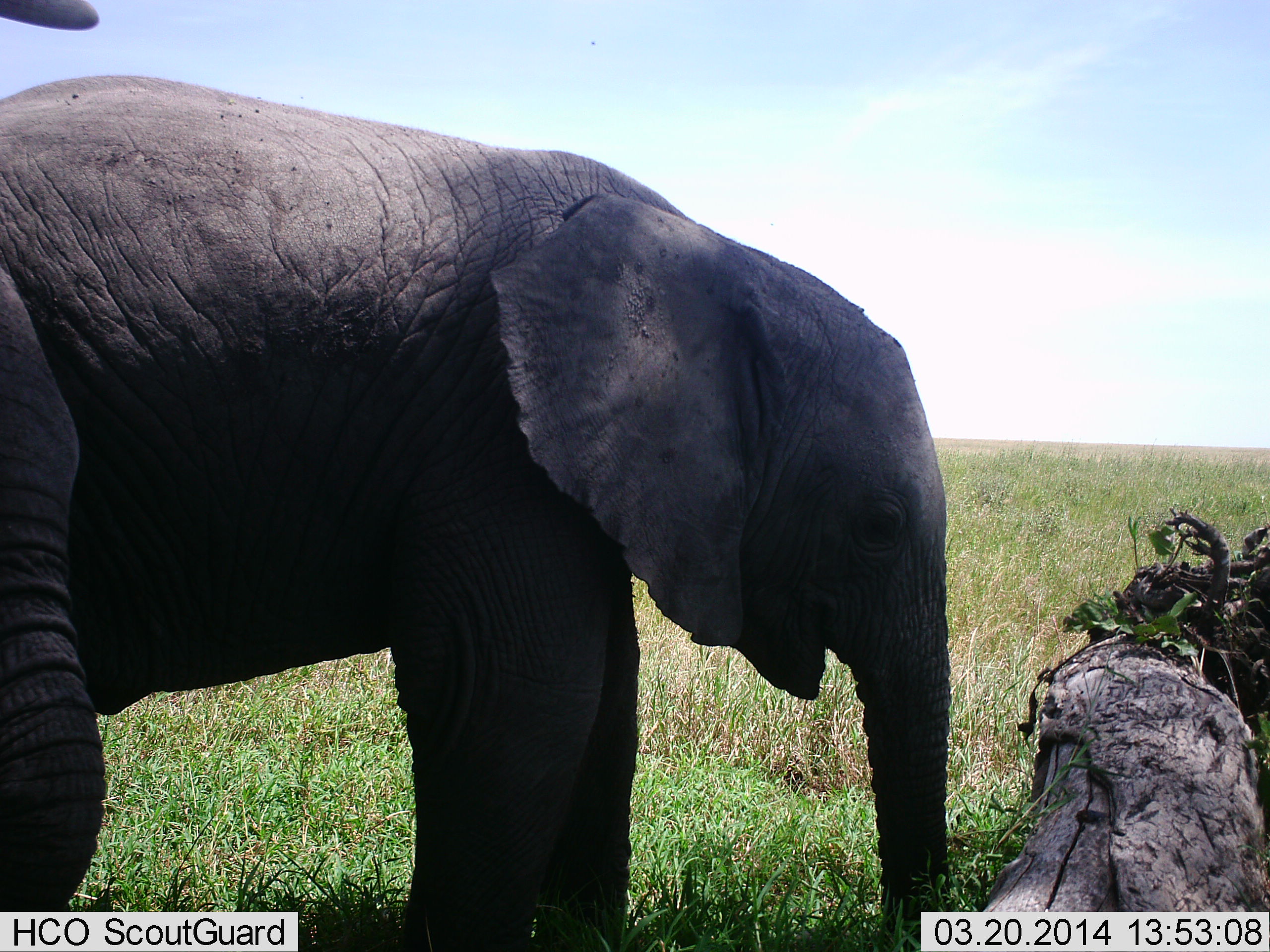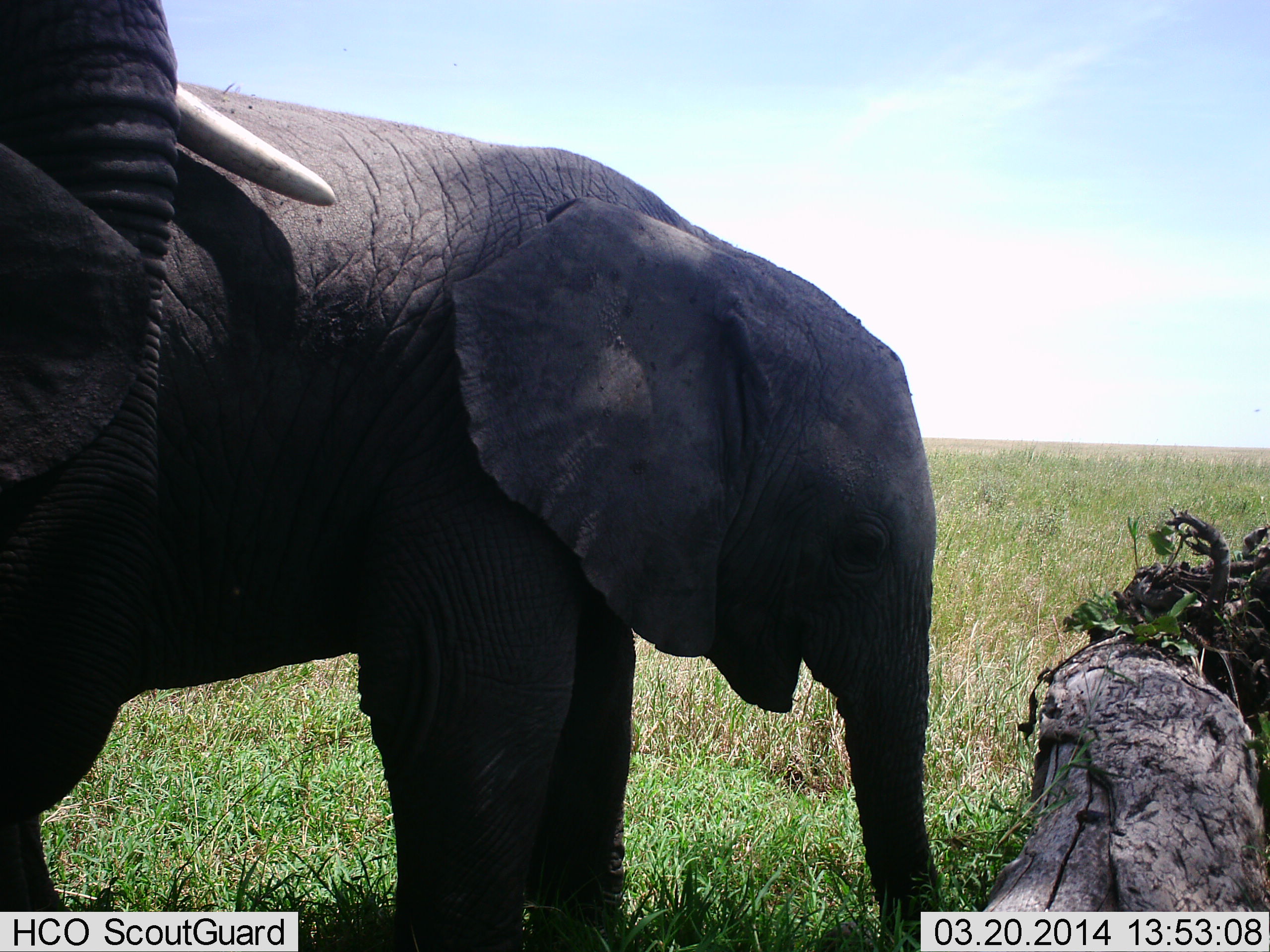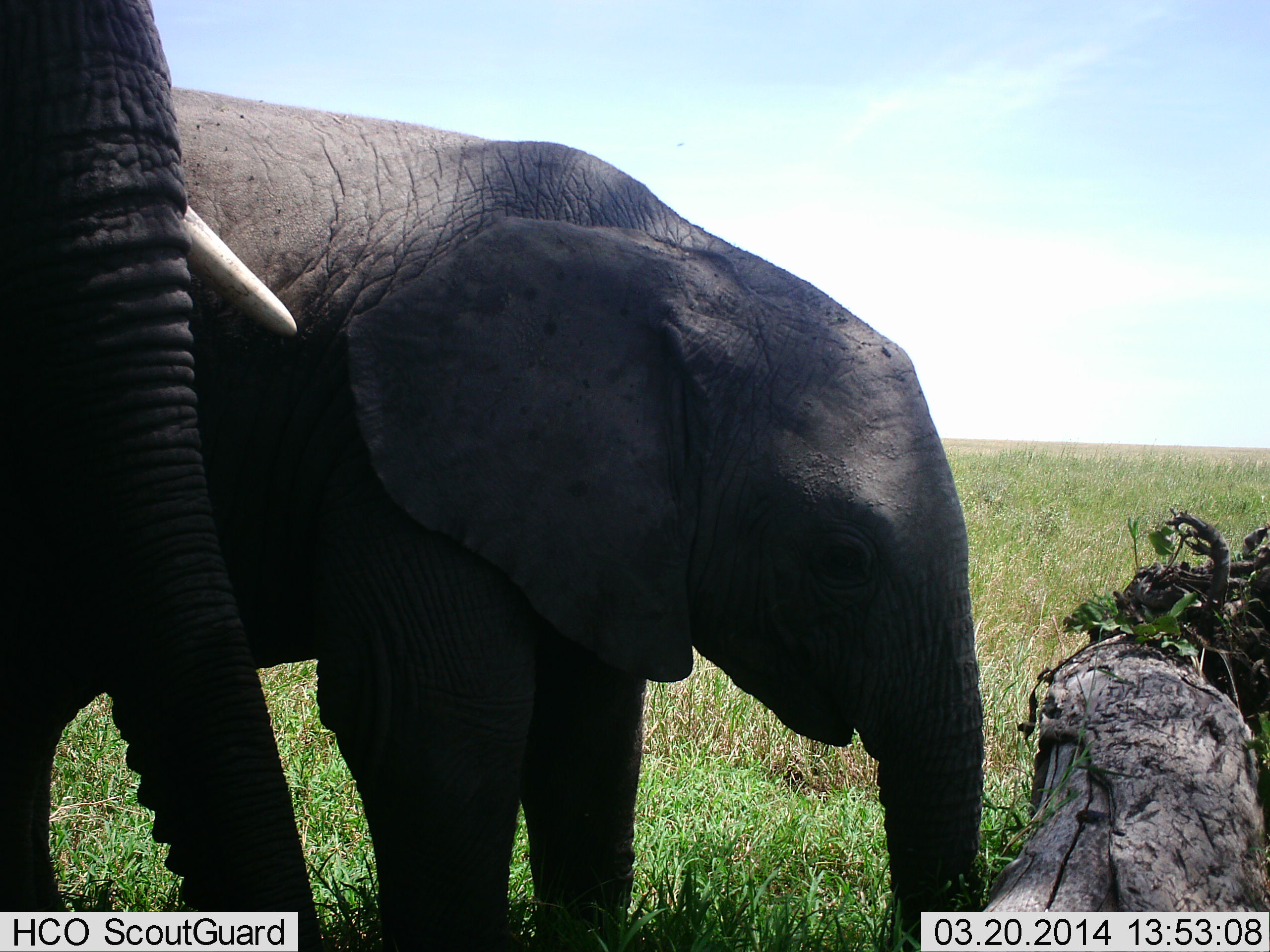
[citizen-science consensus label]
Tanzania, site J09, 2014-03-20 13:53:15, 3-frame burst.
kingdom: Animalia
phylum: Chordata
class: Mammalia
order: Proboscidea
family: Elephantidae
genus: Loxodonta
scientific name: Loxodonta africana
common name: african bush elephant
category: elephant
Elephant (african bush elephant) (Loxodonta africana), count 2. Behavior (volunteer vote fractions): standing 90%, resting 10%, moving 0%, interacting 10%. Young present (vote fraction): 80%. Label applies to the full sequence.